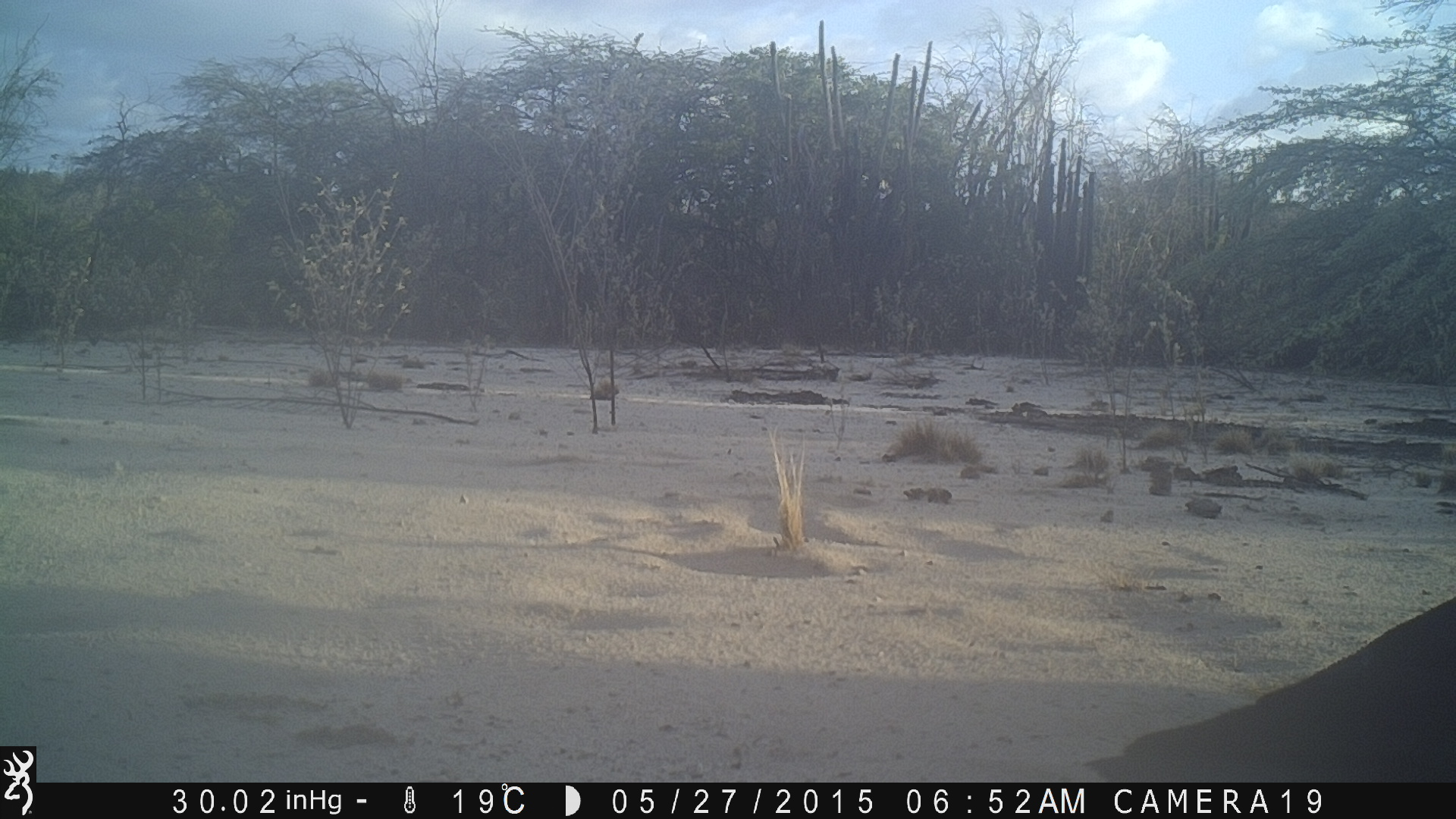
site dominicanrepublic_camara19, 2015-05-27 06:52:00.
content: unidentified animal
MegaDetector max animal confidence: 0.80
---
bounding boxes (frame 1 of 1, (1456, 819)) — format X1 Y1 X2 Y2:
unknown: 1085 590 1456 777